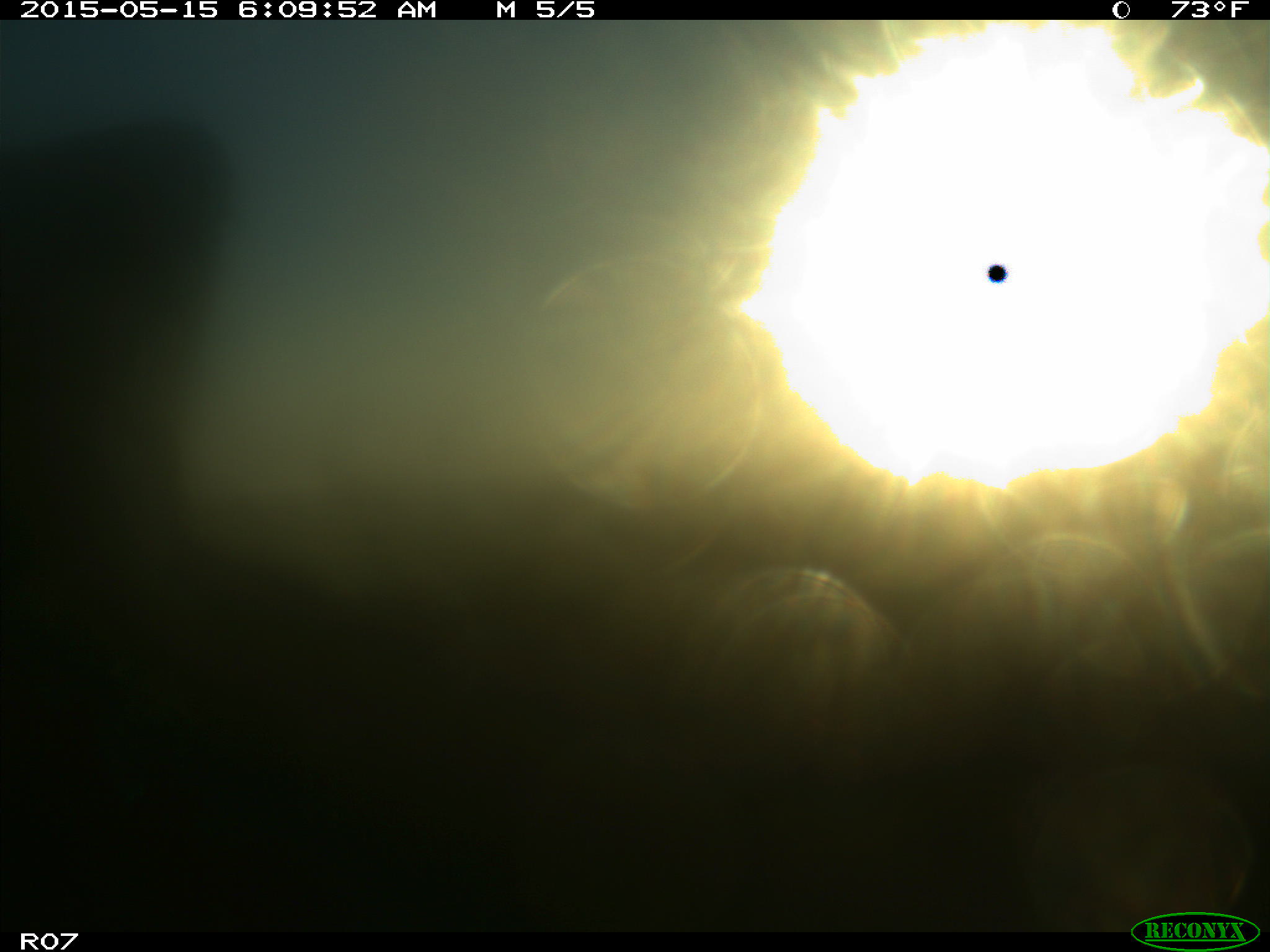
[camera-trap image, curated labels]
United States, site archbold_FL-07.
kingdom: Animalia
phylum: Chordata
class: Mammalia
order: Artiodactyla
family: Bovidae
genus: Bos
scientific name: Bos taurus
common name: domestic cow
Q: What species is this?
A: Bos taurus (domestic cow).